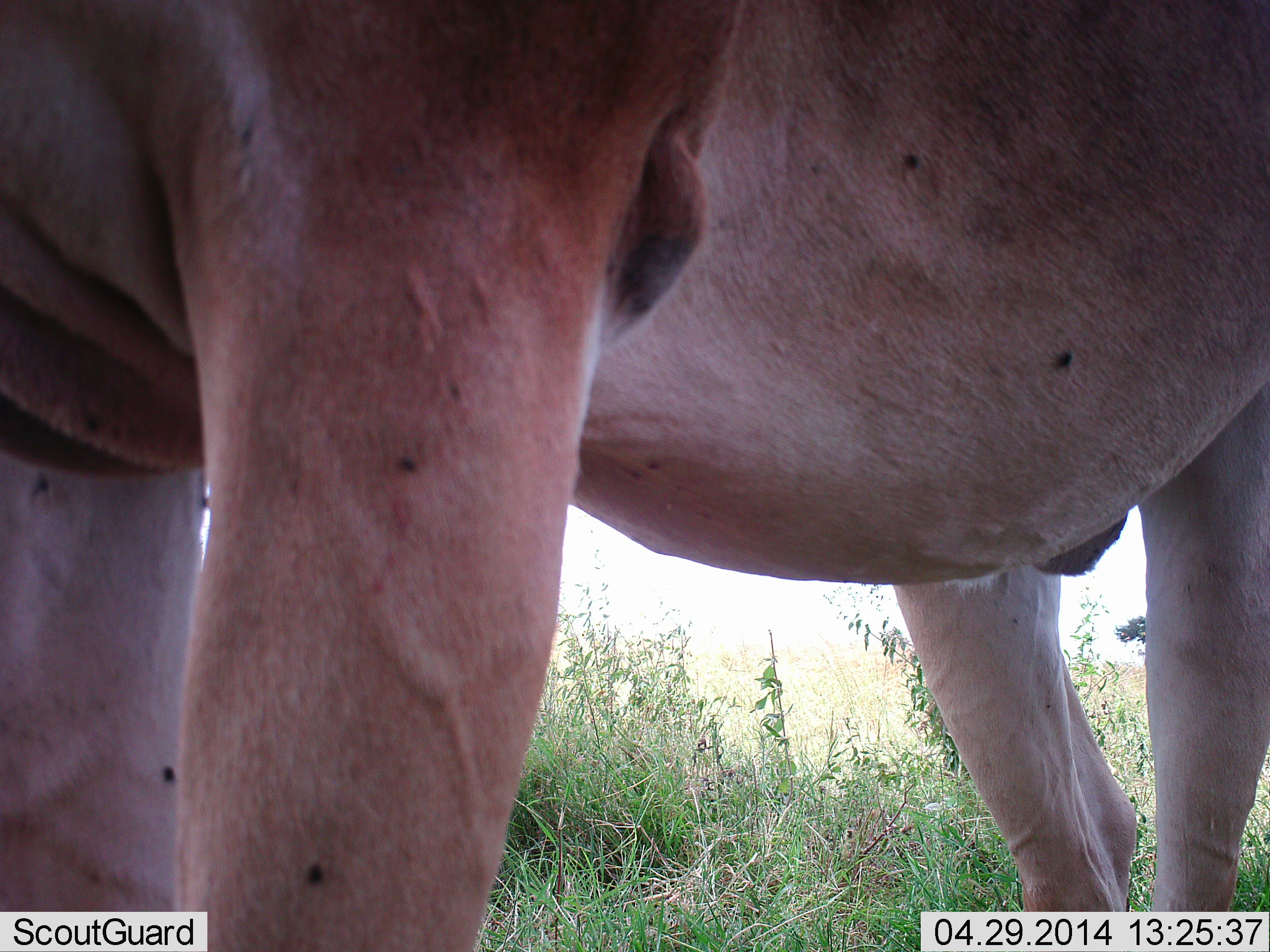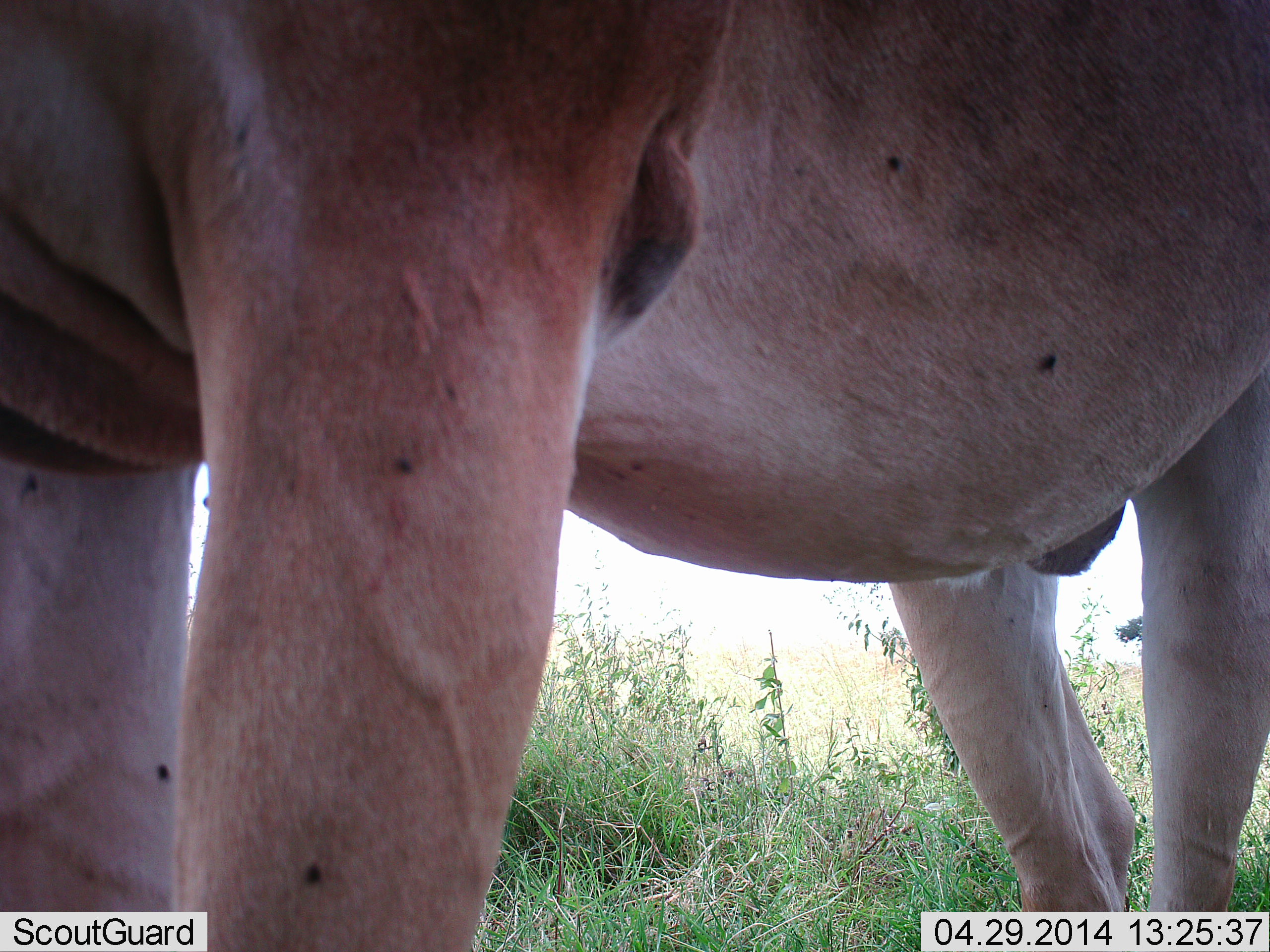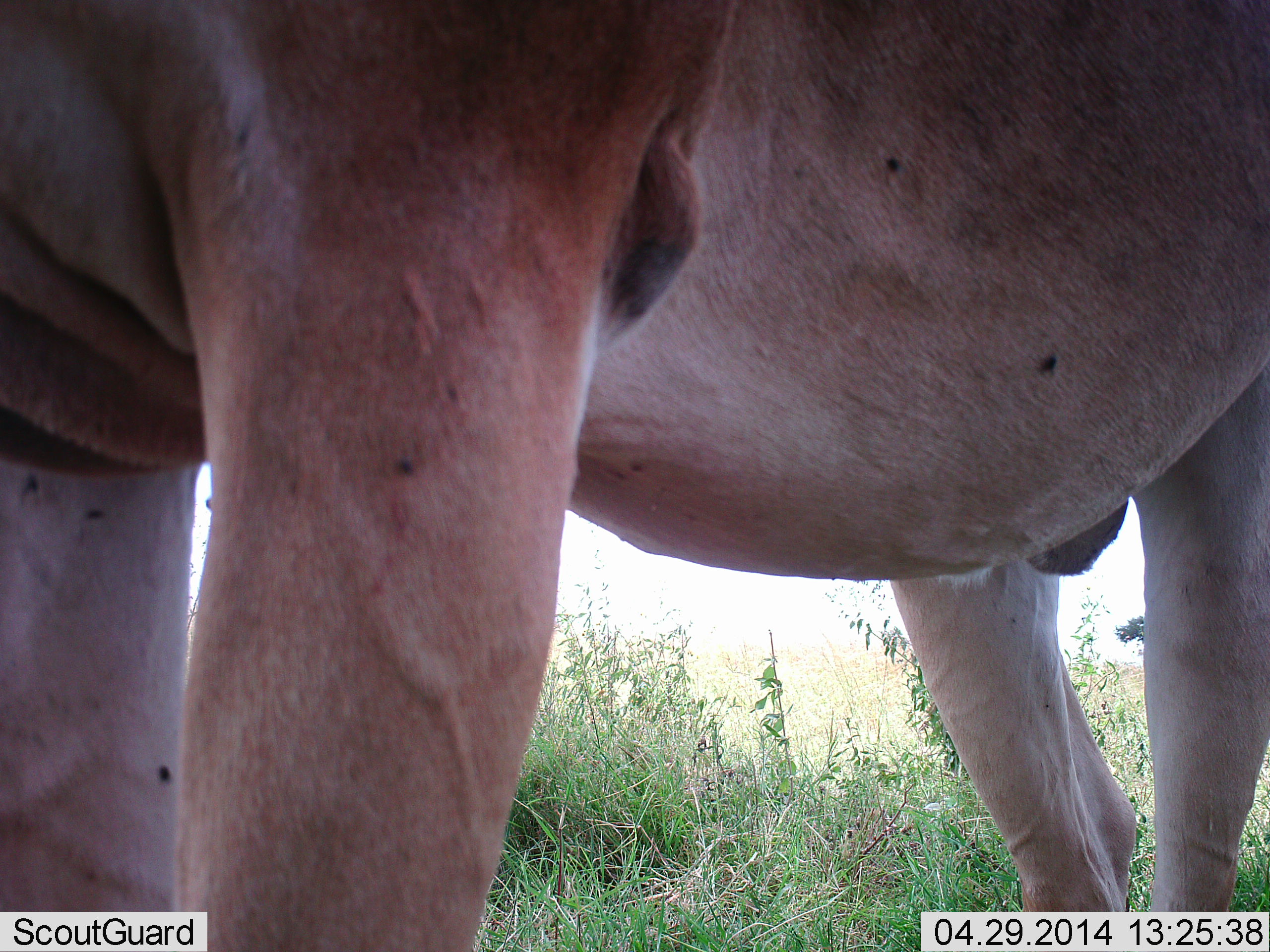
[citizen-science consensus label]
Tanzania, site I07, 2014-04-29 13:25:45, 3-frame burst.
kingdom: Animalia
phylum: Chordata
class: Mammalia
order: Artiodactyla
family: Bovidae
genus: Alcelaphus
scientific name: Alcelaphus buselaphus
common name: hartebeest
Hartebeest (Alcelaphus buselaphus), count 1. Behavior (volunteer vote fractions): standing 100%, resting 0%, moving 0%, interacting 0%. Young present (vote fraction): 0%. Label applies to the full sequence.